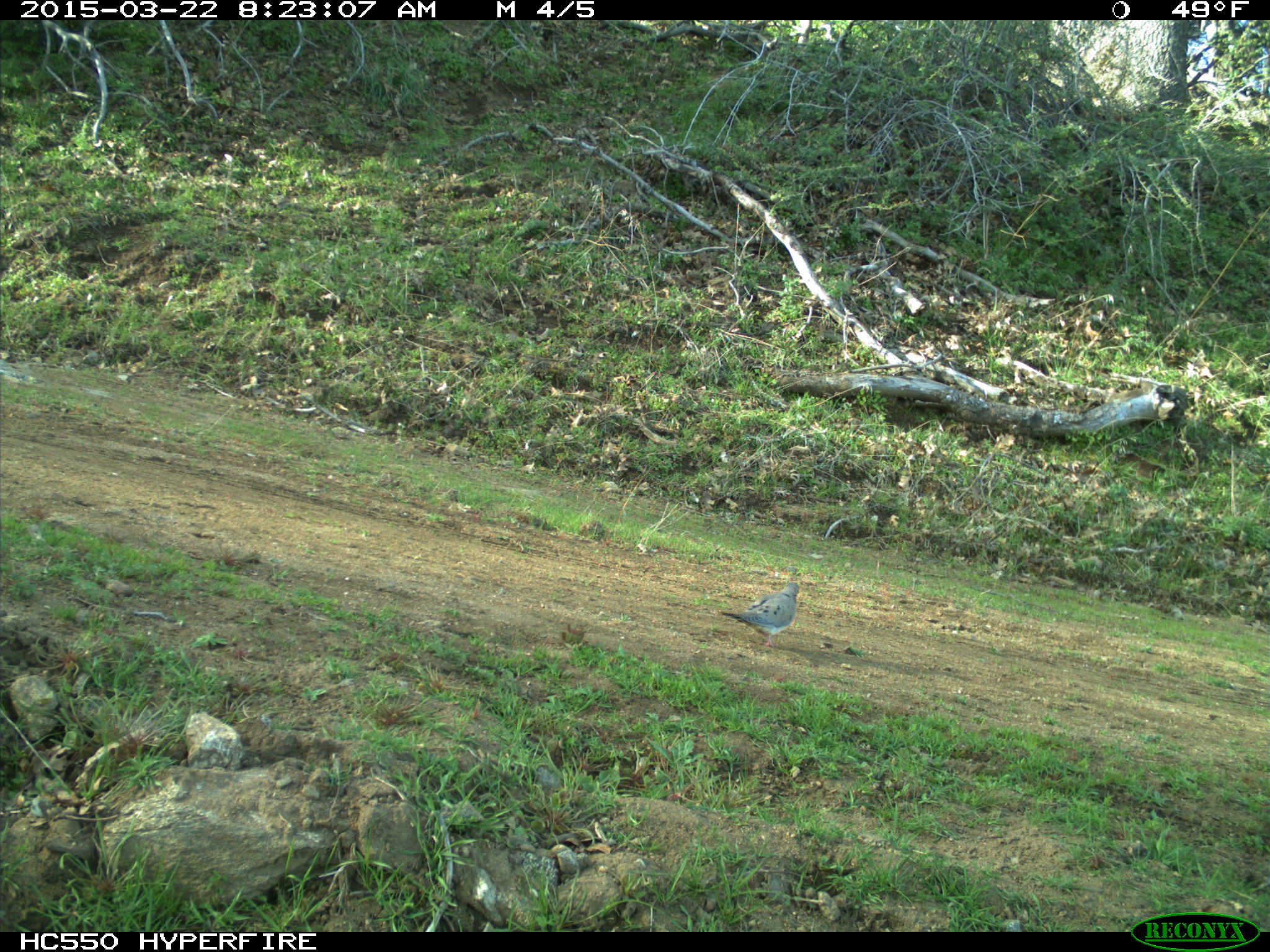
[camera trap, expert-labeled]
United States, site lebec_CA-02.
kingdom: Animalia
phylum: Chordata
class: Aves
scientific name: Aves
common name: birds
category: unidentified bird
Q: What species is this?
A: Unidentified bird (birds) (Aves).